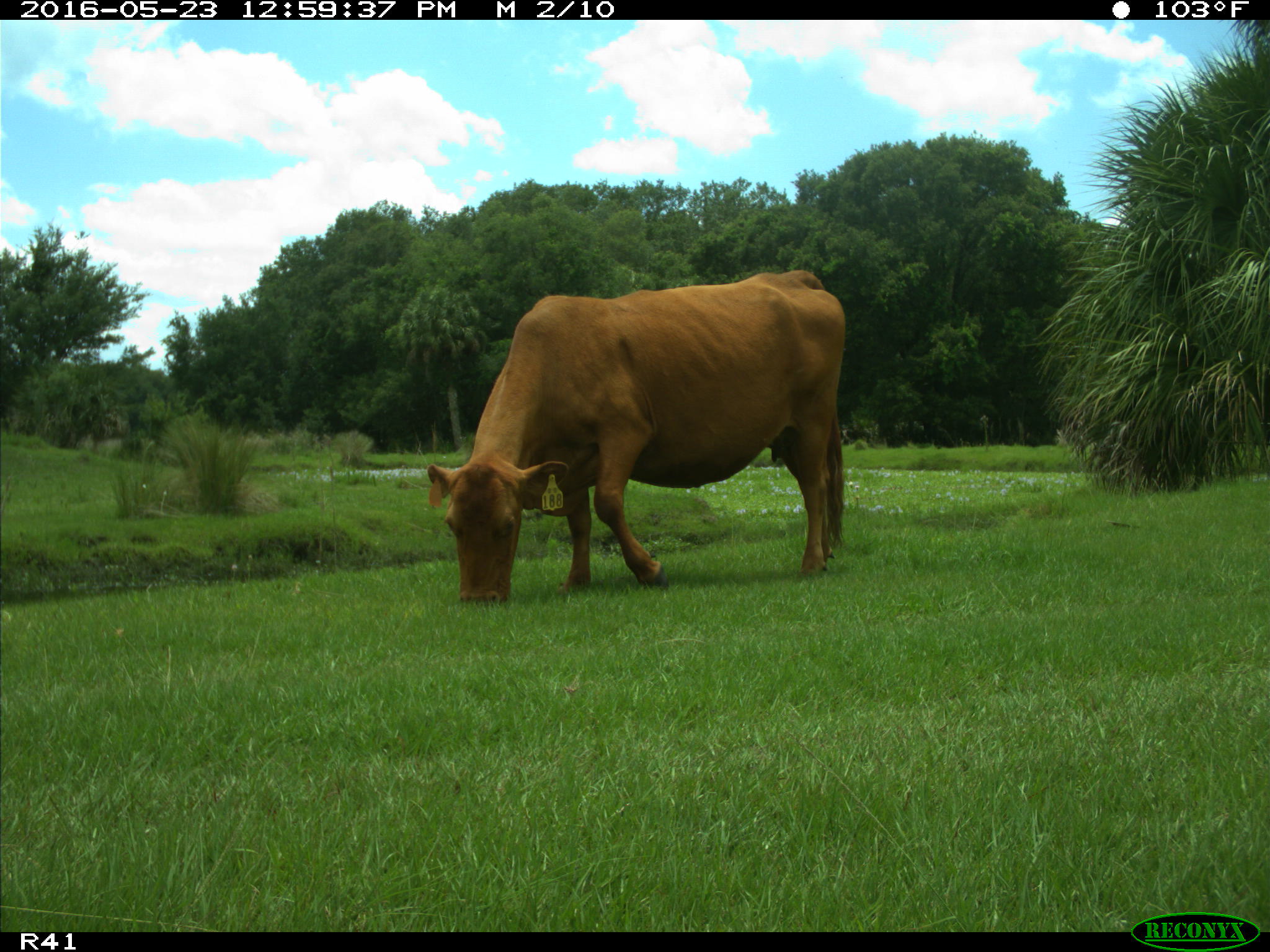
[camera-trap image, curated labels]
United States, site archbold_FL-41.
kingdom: Animalia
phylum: Chordata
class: Mammalia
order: Artiodactyla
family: Bovidae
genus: Bos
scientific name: Bos taurus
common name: domestic cow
Bos taurus (domestic cow).